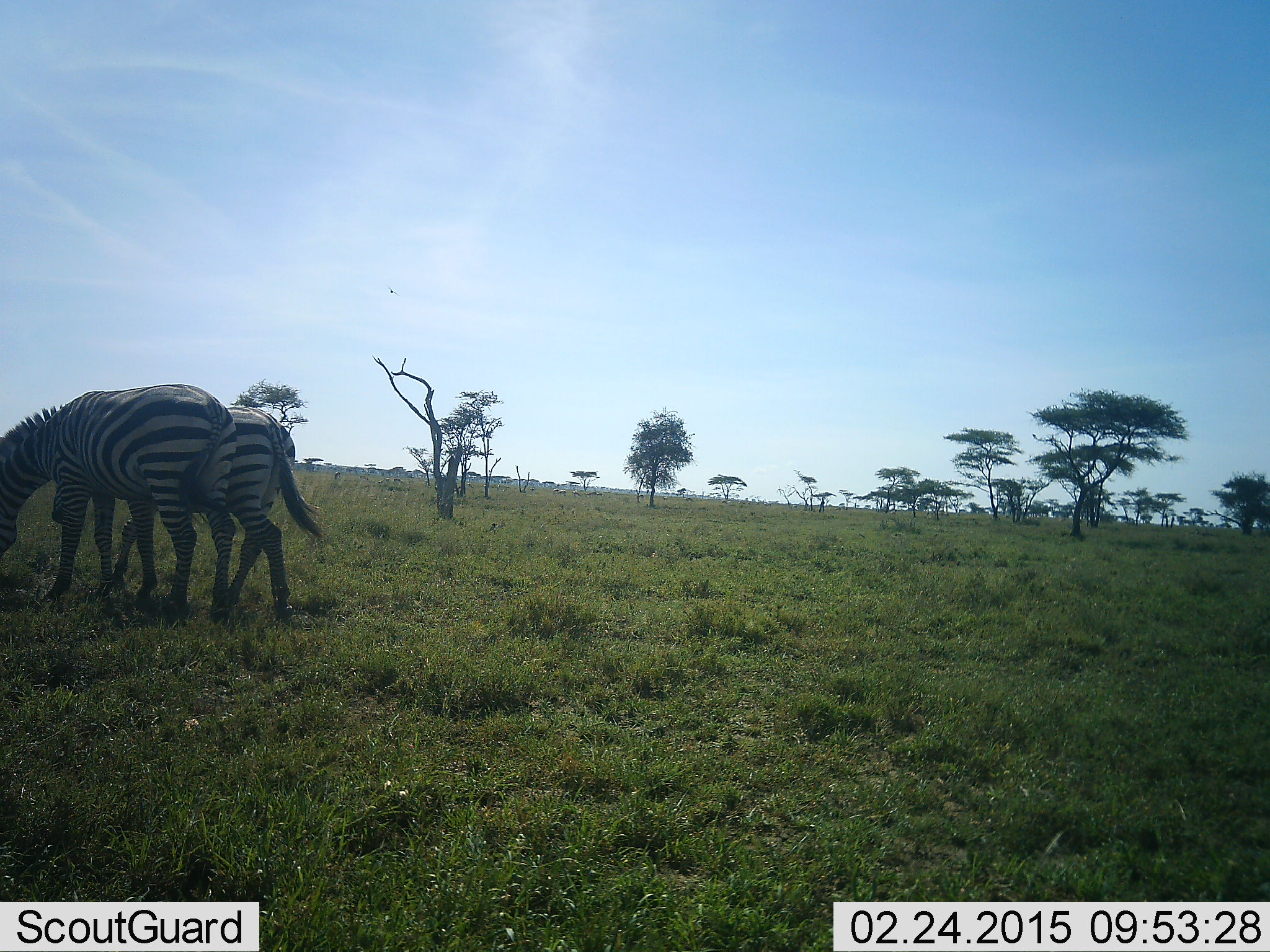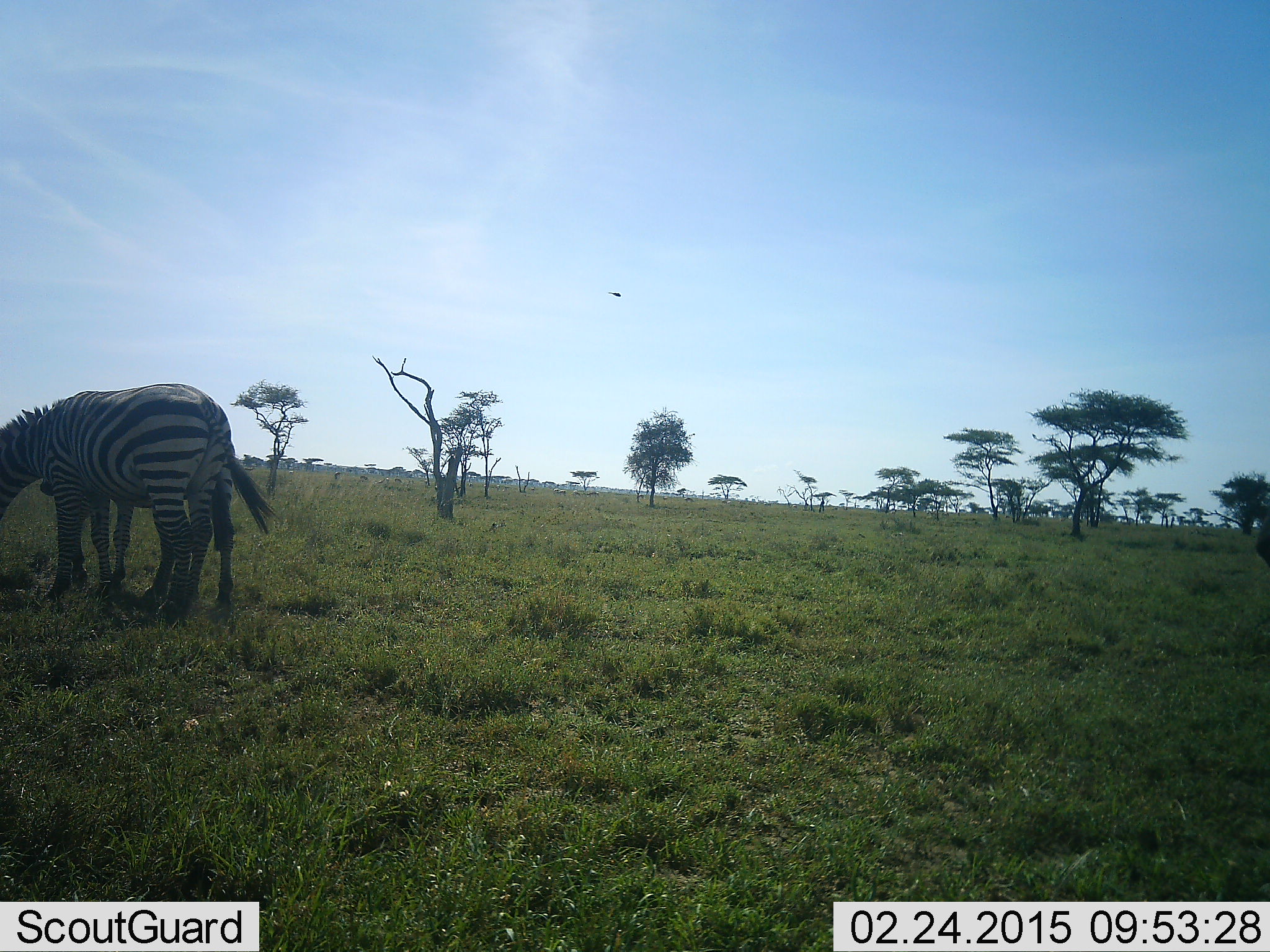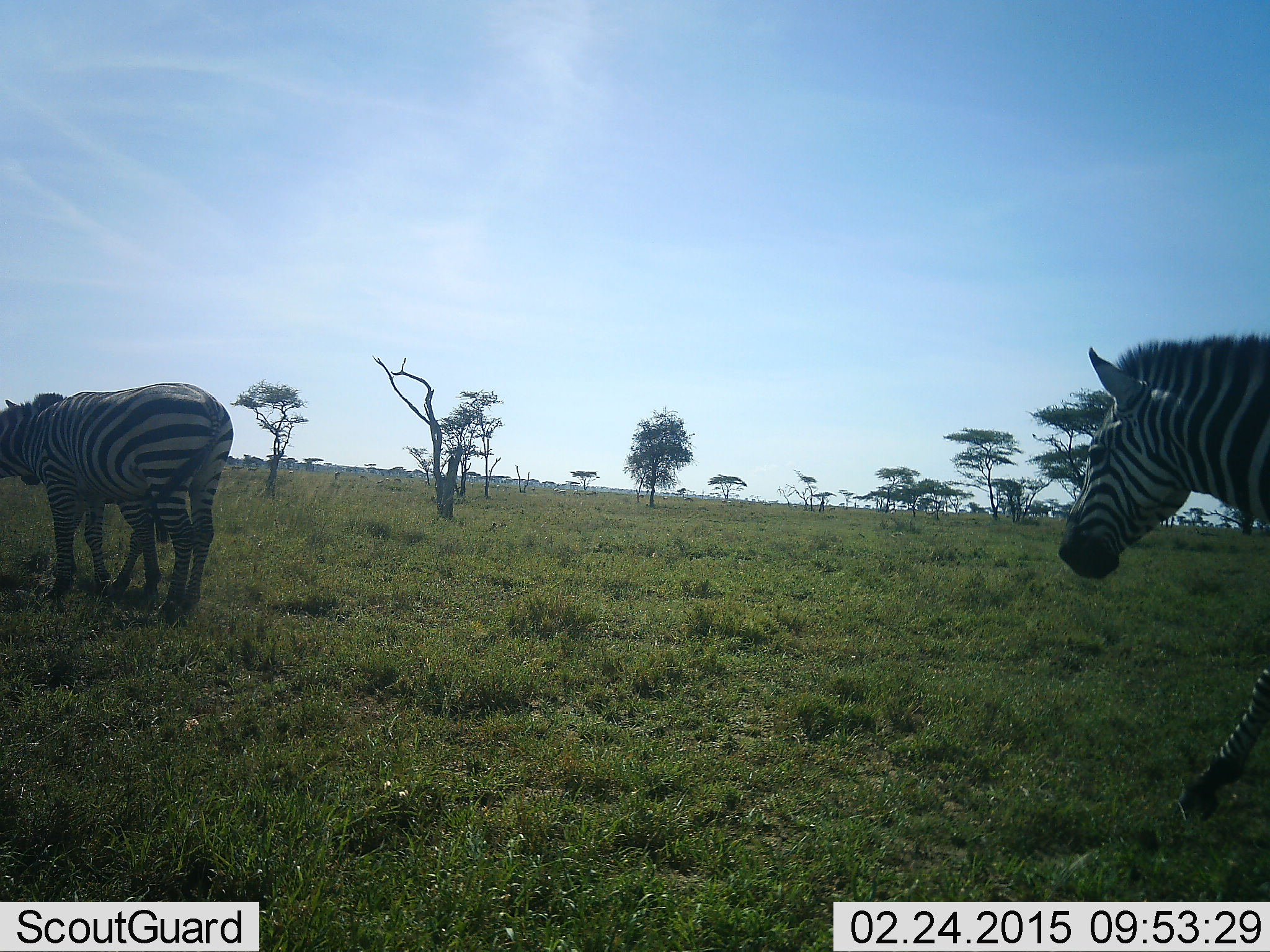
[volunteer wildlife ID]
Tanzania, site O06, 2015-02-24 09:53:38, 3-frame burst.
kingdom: Animalia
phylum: Chordata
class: Mammalia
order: Perissodactyla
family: Equidae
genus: Equus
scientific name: Equus quagga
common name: plains zebra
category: zebra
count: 3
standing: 36%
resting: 0%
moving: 64%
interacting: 0%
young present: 9%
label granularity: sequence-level